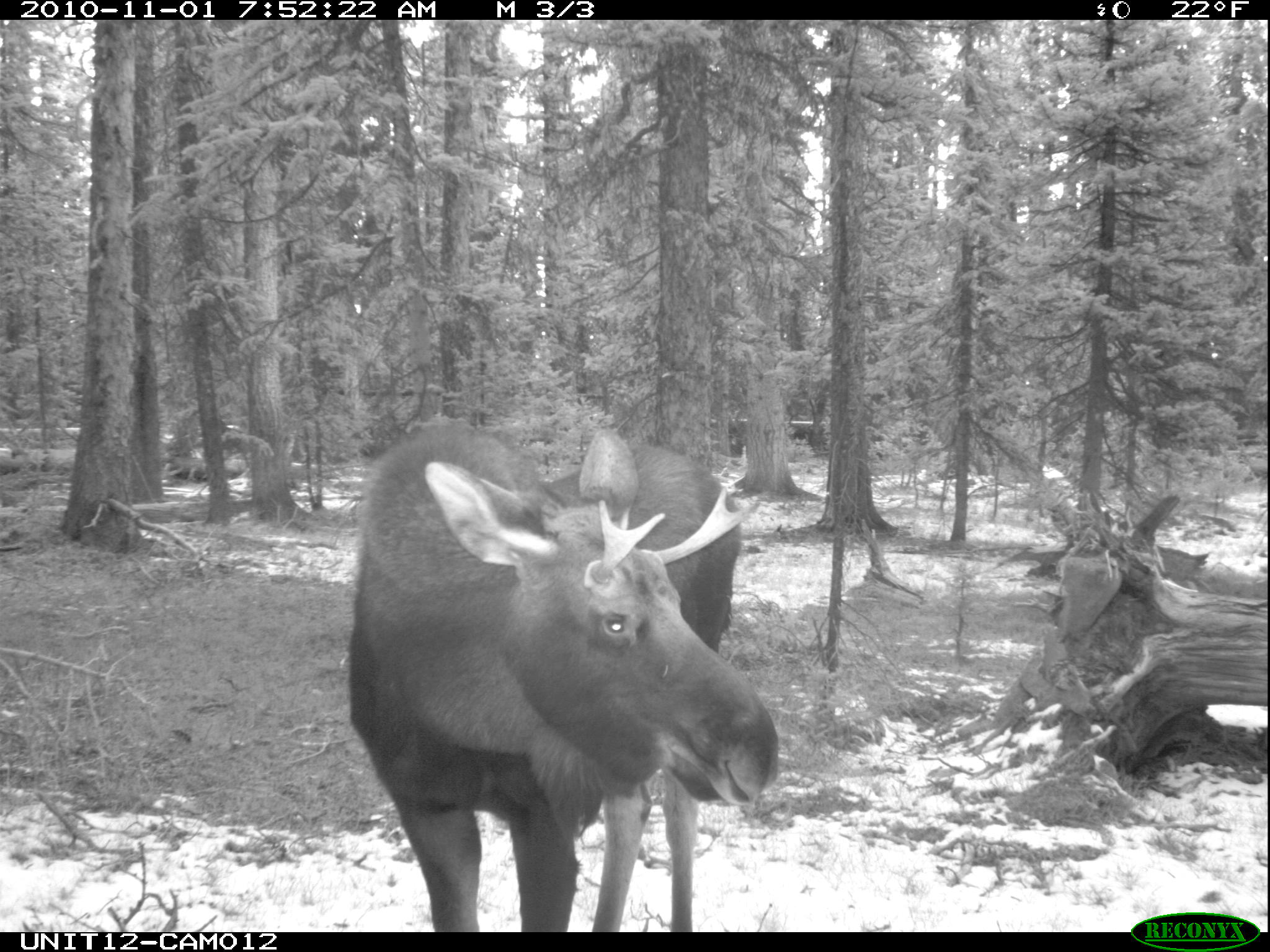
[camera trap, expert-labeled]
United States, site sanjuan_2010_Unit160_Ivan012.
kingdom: Animalia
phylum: Chordata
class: Mammalia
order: Artiodactyla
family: Cervidae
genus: Alces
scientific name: Alces alces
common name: moose